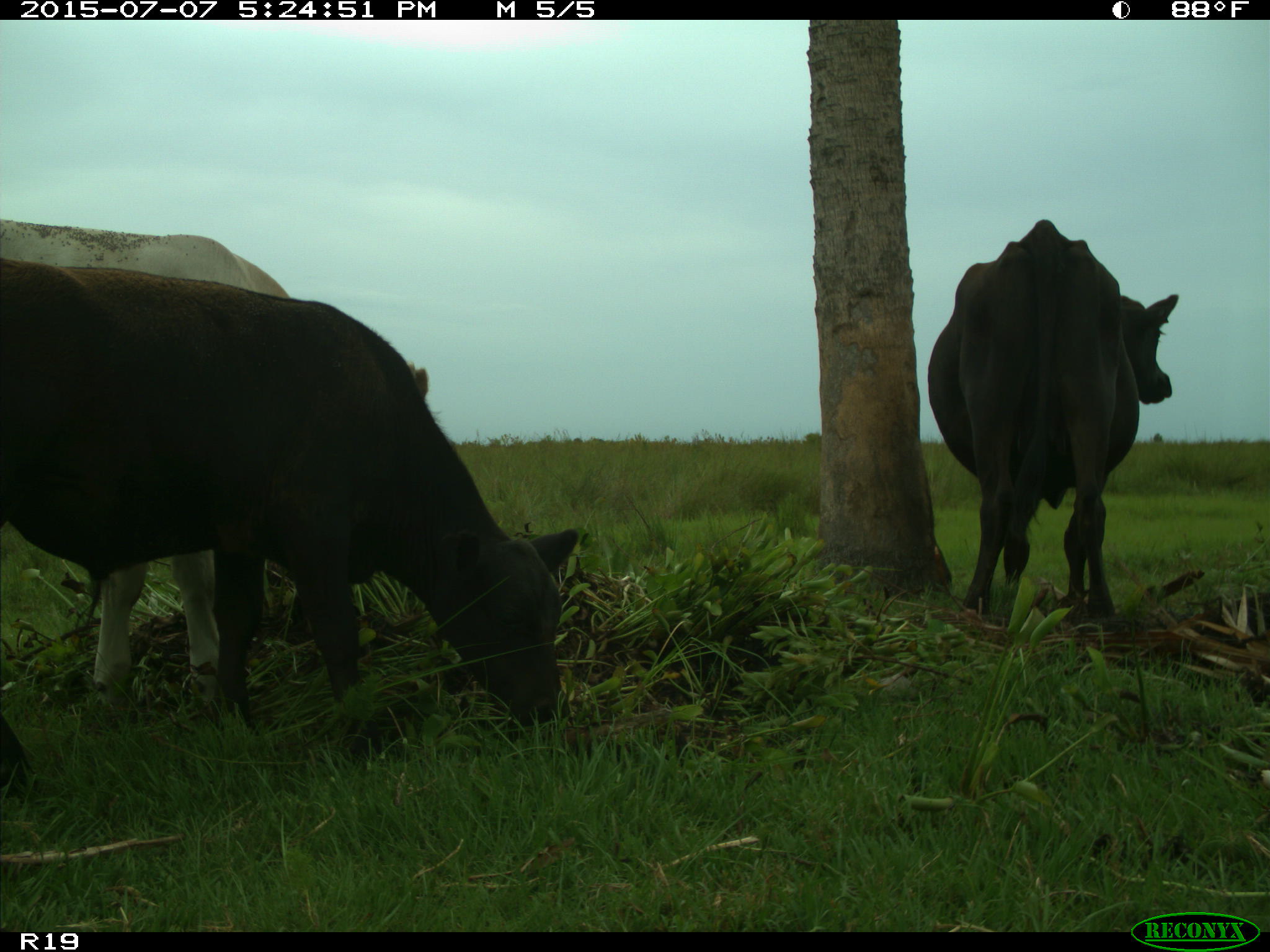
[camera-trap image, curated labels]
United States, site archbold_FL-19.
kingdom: Animalia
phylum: Chordata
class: Mammalia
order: Artiodactyla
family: Bovidae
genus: Bos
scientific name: Bos taurus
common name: domestic cow